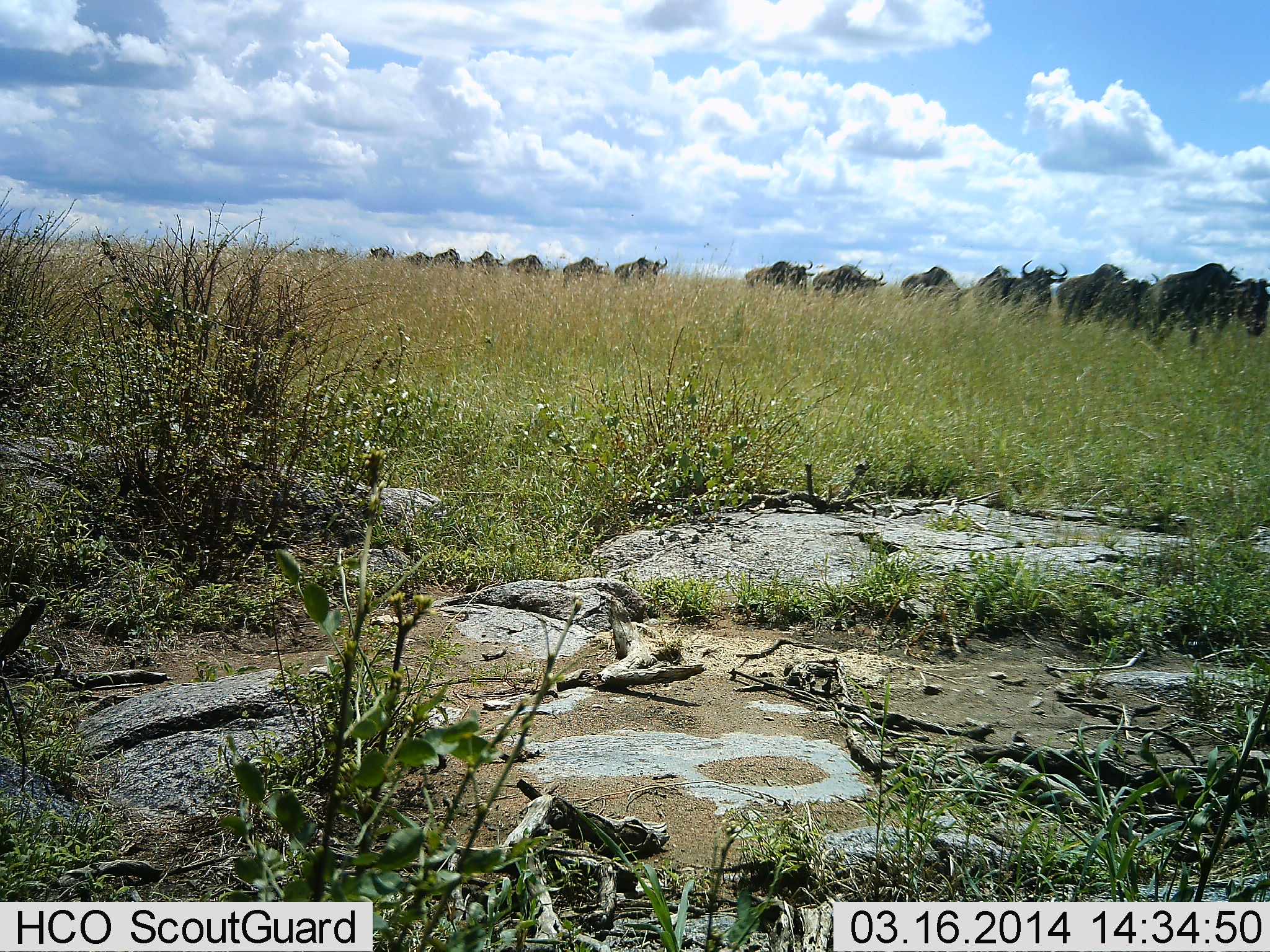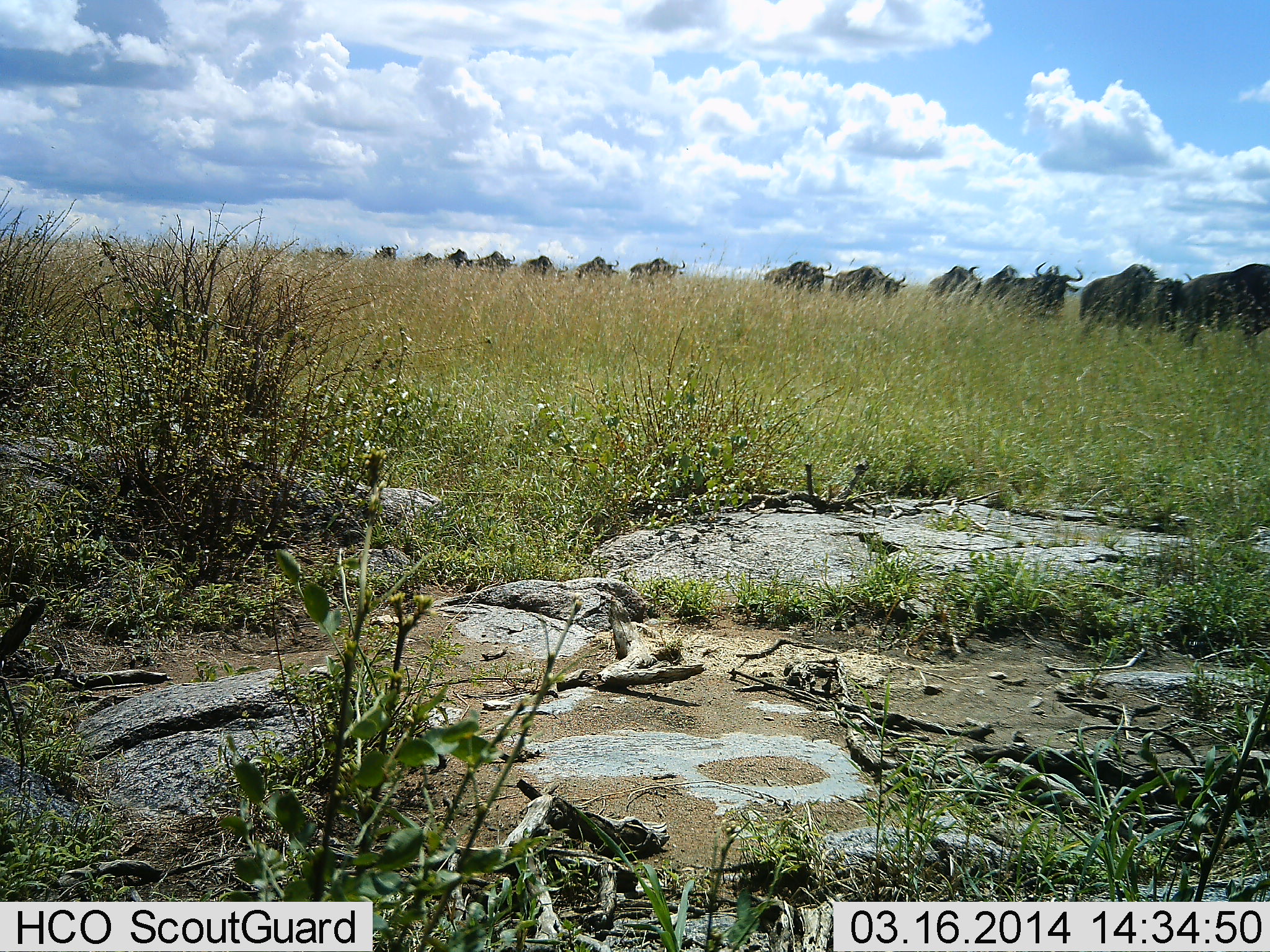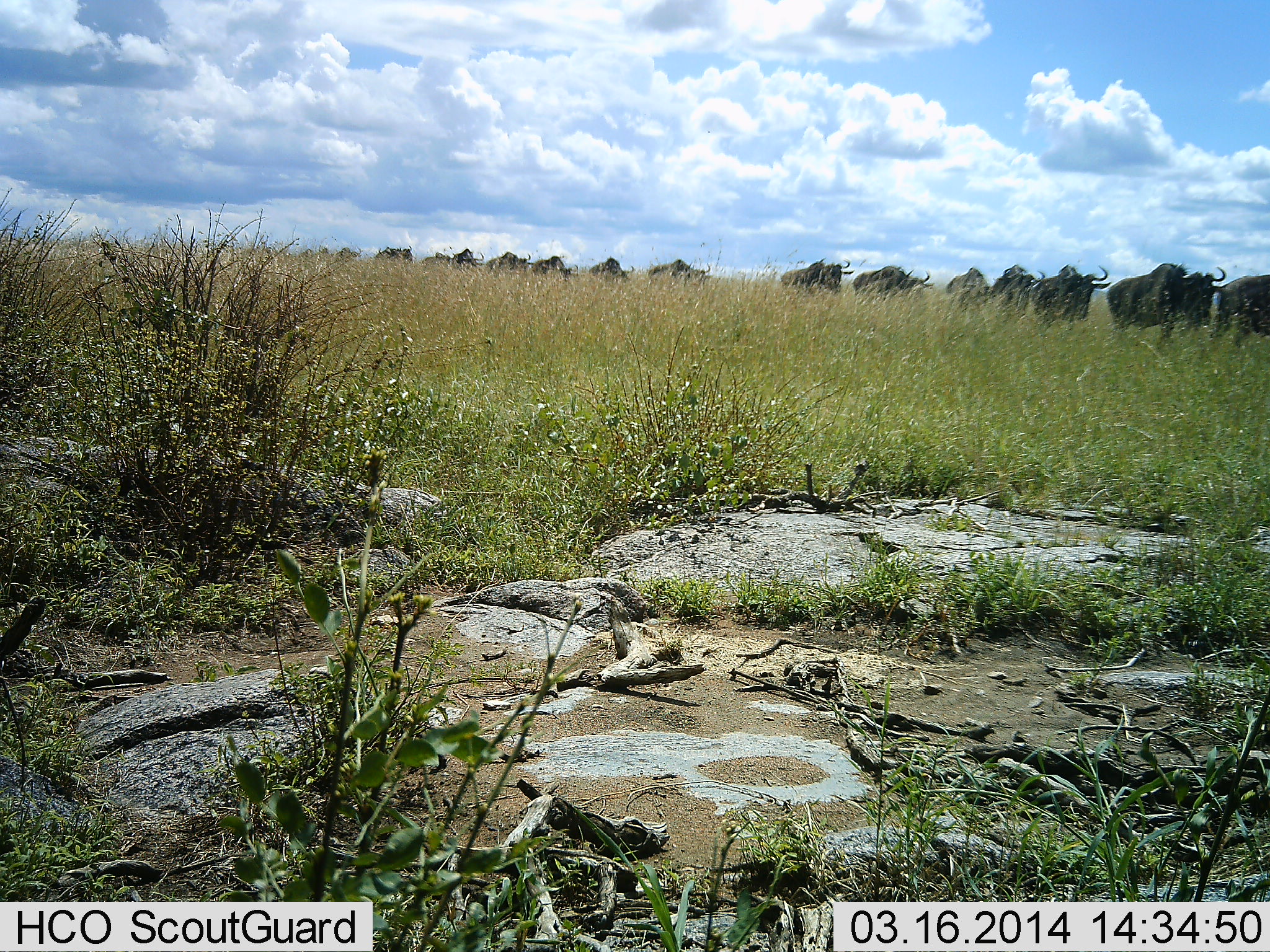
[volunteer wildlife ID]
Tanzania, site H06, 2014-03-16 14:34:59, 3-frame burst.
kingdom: Animalia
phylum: Chordata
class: Mammalia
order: Artiodactyla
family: Bovidae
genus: Connochaetes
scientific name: Connochaetes taurinus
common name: blue wildebeest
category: wildebeest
Wildebeest (blue wildebeest) (Connochaetes taurinus), count 11-50. Behavior (volunteer vote fractions): standing 10%, resting 0%, moving 100%, interacting 0%. Young present (vote fraction): 0%. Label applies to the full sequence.